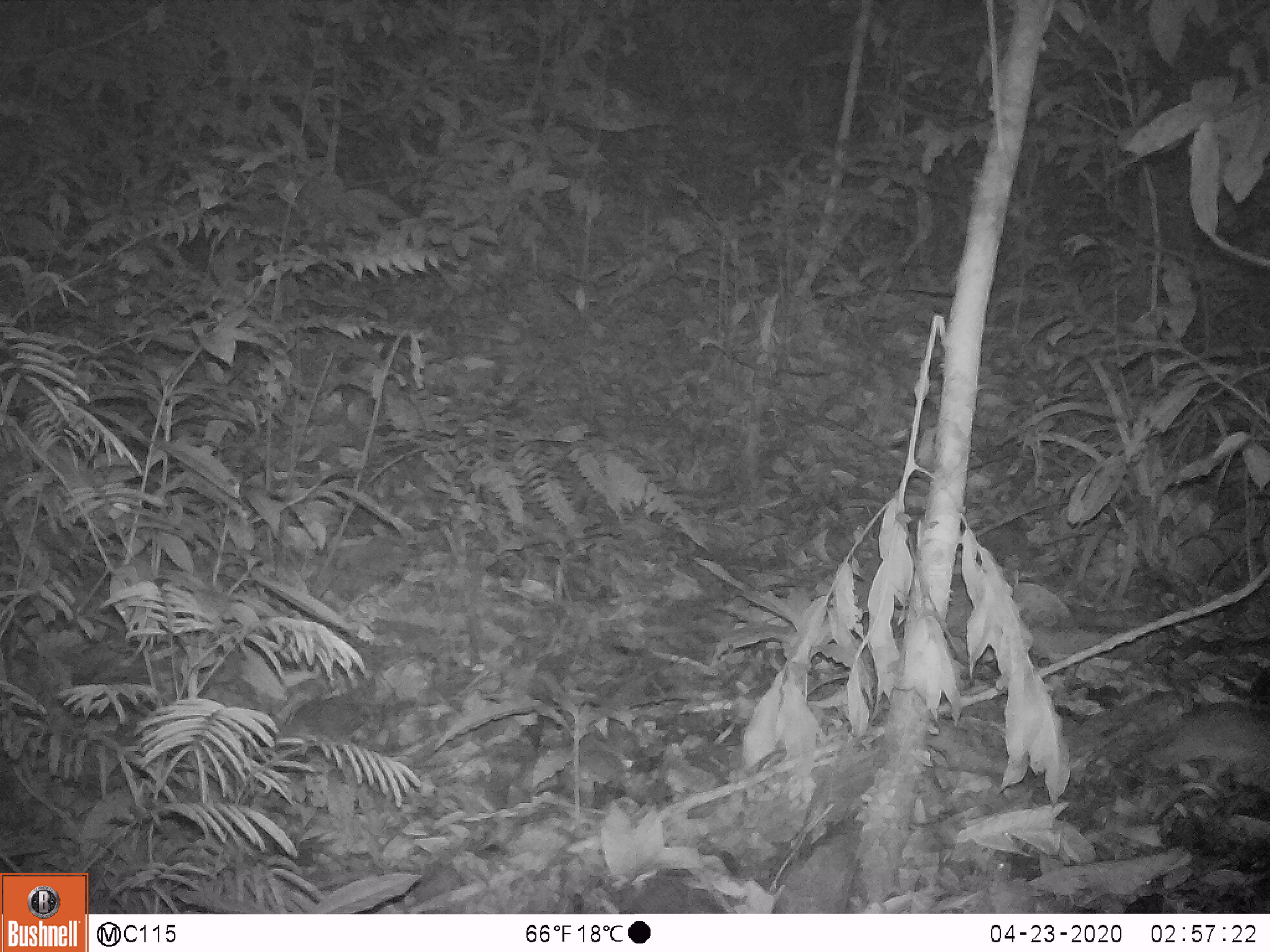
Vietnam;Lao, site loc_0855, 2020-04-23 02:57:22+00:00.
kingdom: Animalia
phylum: Chordata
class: Mammalia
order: Rodentia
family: Muridae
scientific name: Muridae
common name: old-world mice and rats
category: unidentified murid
Unidentified murid (old-world mice and rats) (Muridae). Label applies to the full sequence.